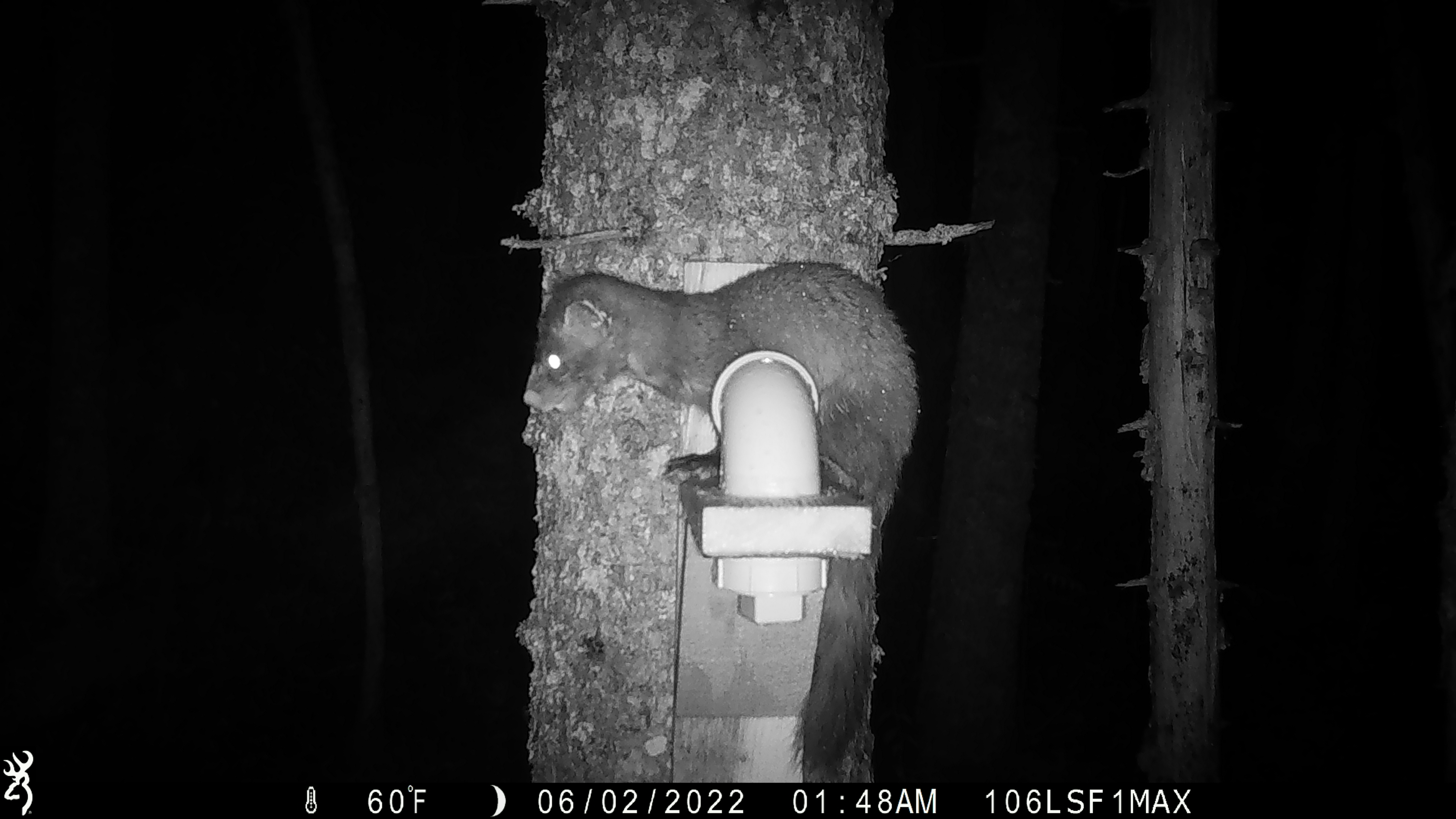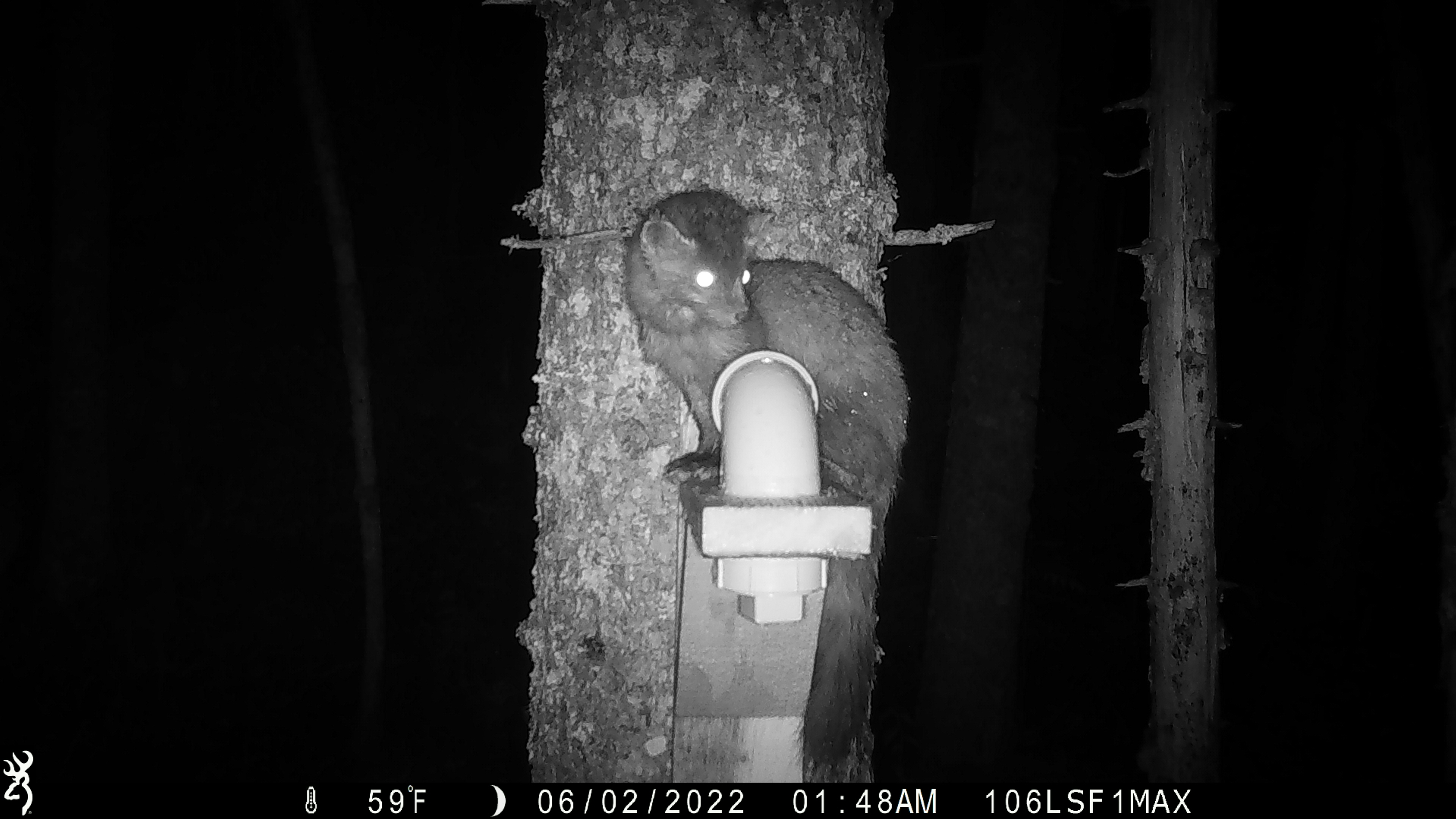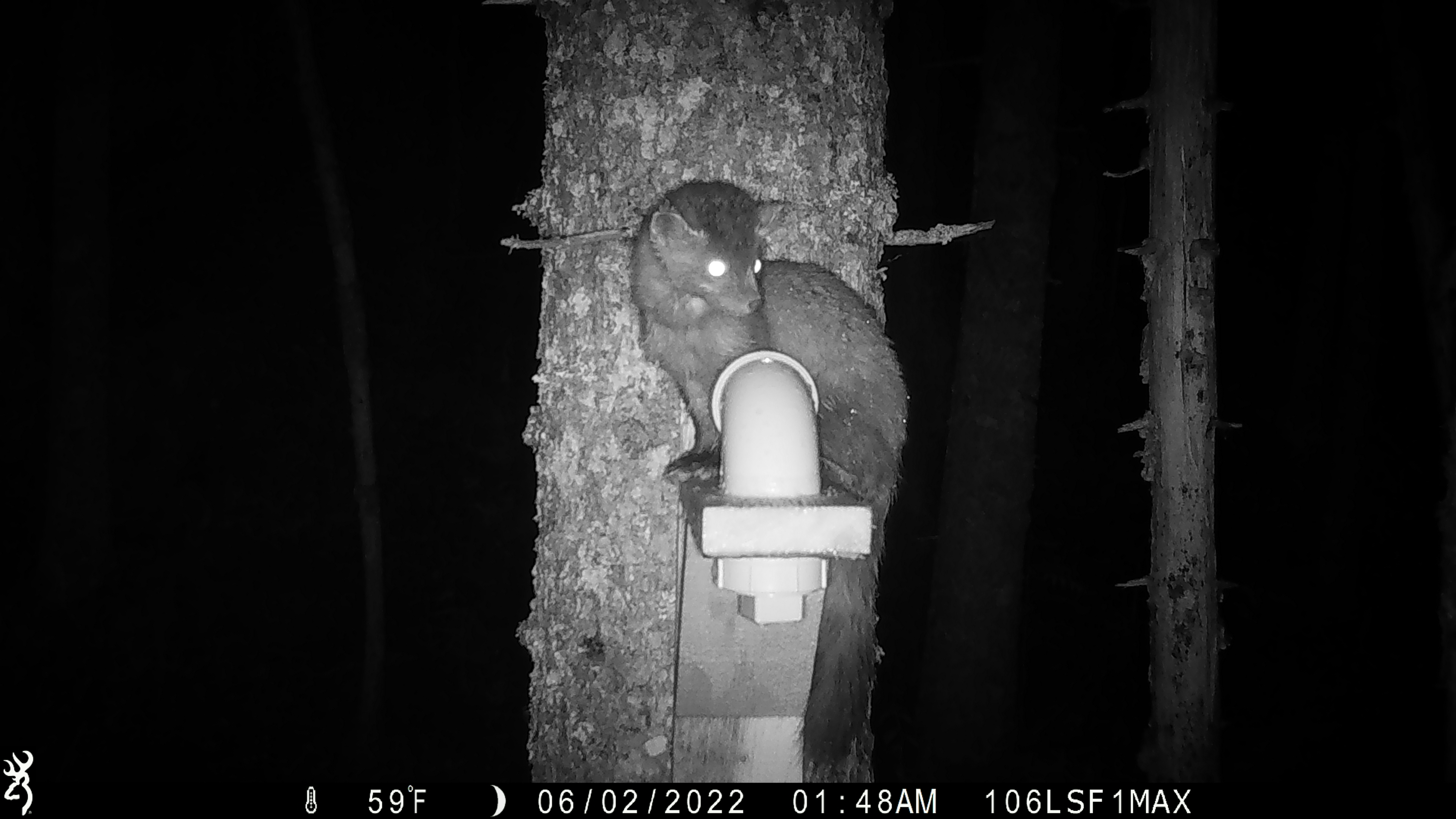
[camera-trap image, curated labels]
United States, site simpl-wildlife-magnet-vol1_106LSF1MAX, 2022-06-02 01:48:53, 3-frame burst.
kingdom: Animalia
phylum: Chordata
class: Mammalia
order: Carnivora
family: Mustelidae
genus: Martes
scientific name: Martes americana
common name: american marten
American marten (Martes americana).